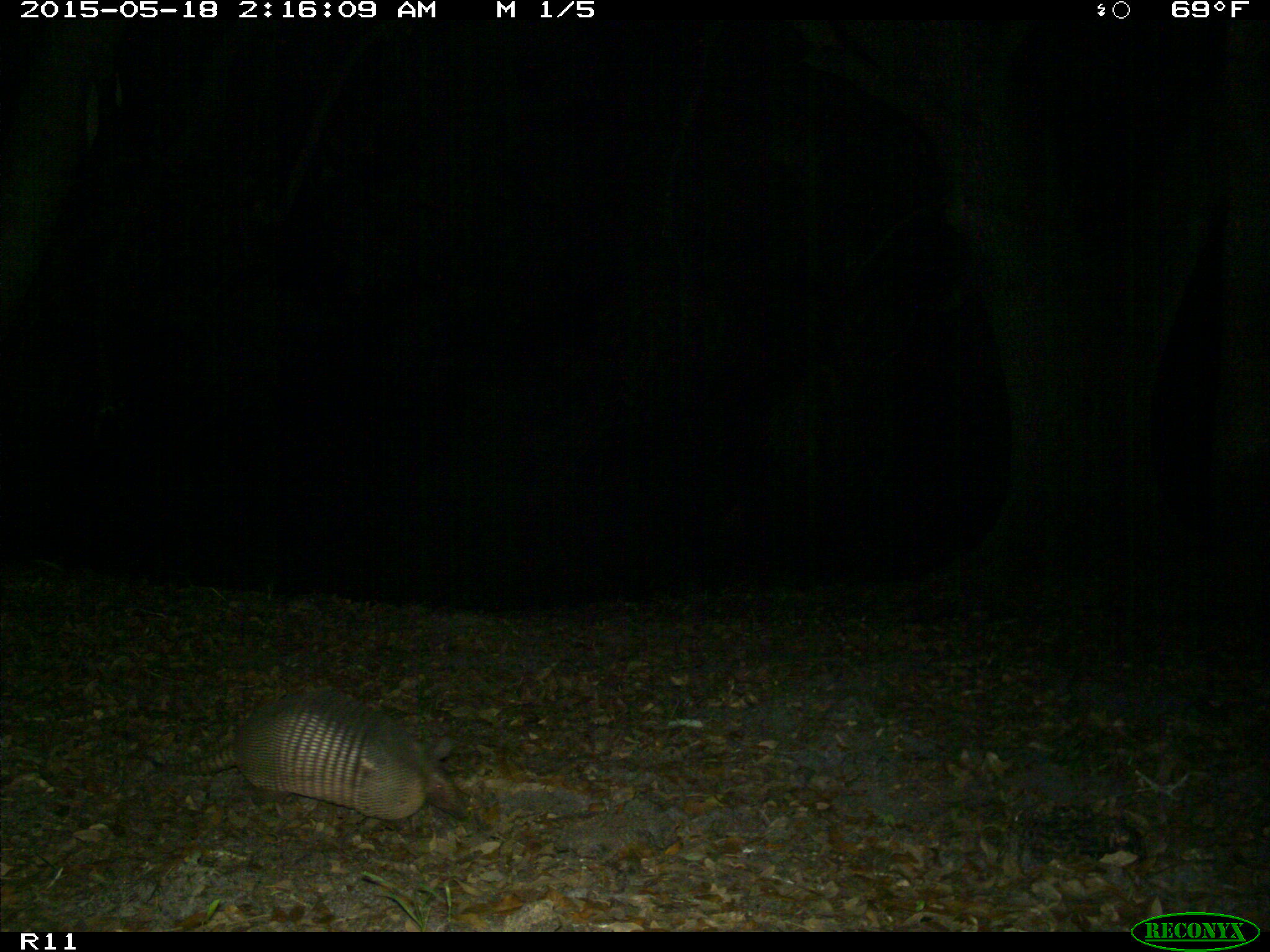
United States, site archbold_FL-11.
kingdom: Animalia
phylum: Chordata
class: Mammalia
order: Cingulata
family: Dasypodidae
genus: Dasypus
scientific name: Dasypus novemcinctus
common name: nine-banded armadillo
Dasypus novemcinctus (nine-banded armadillo).